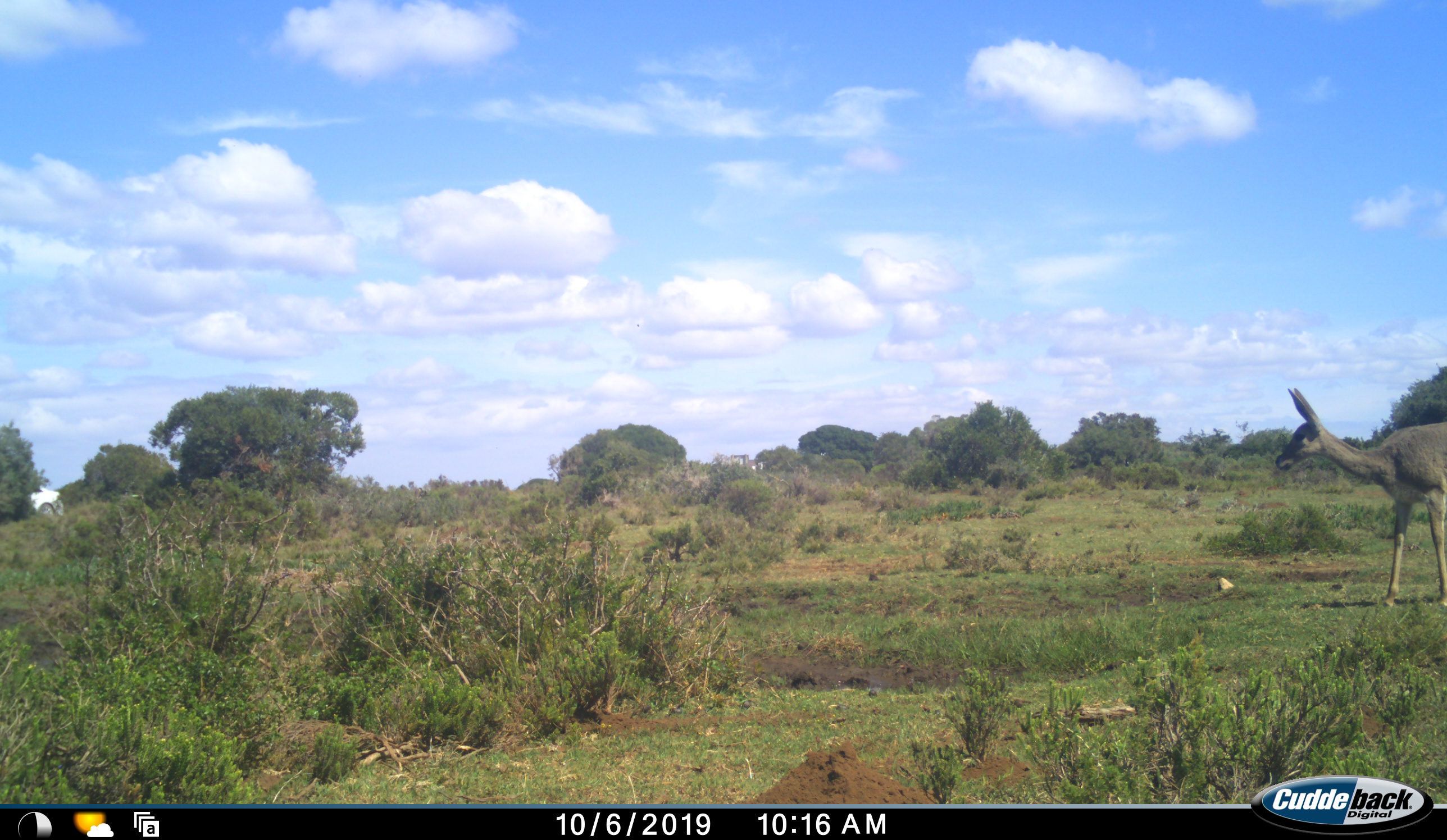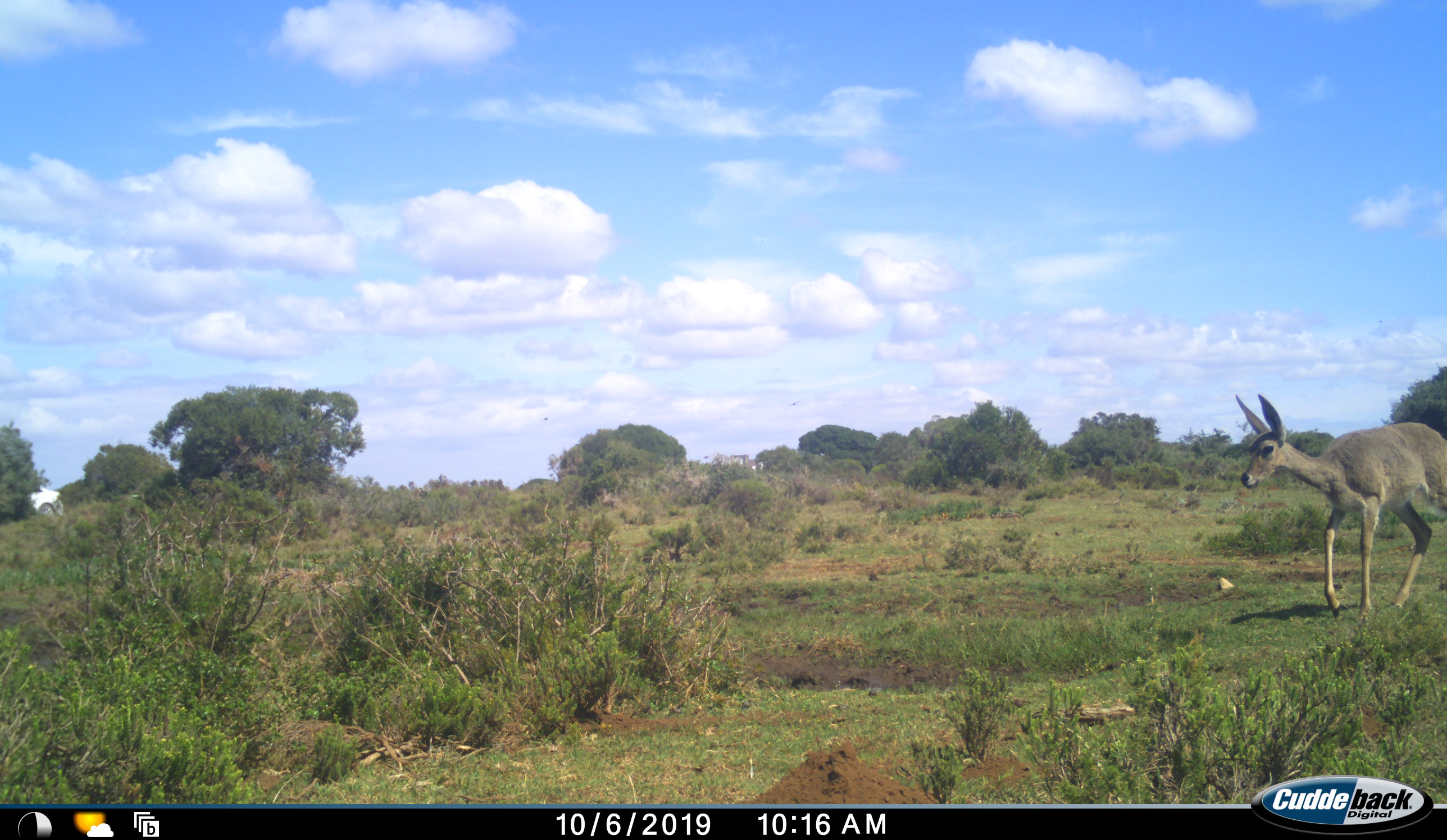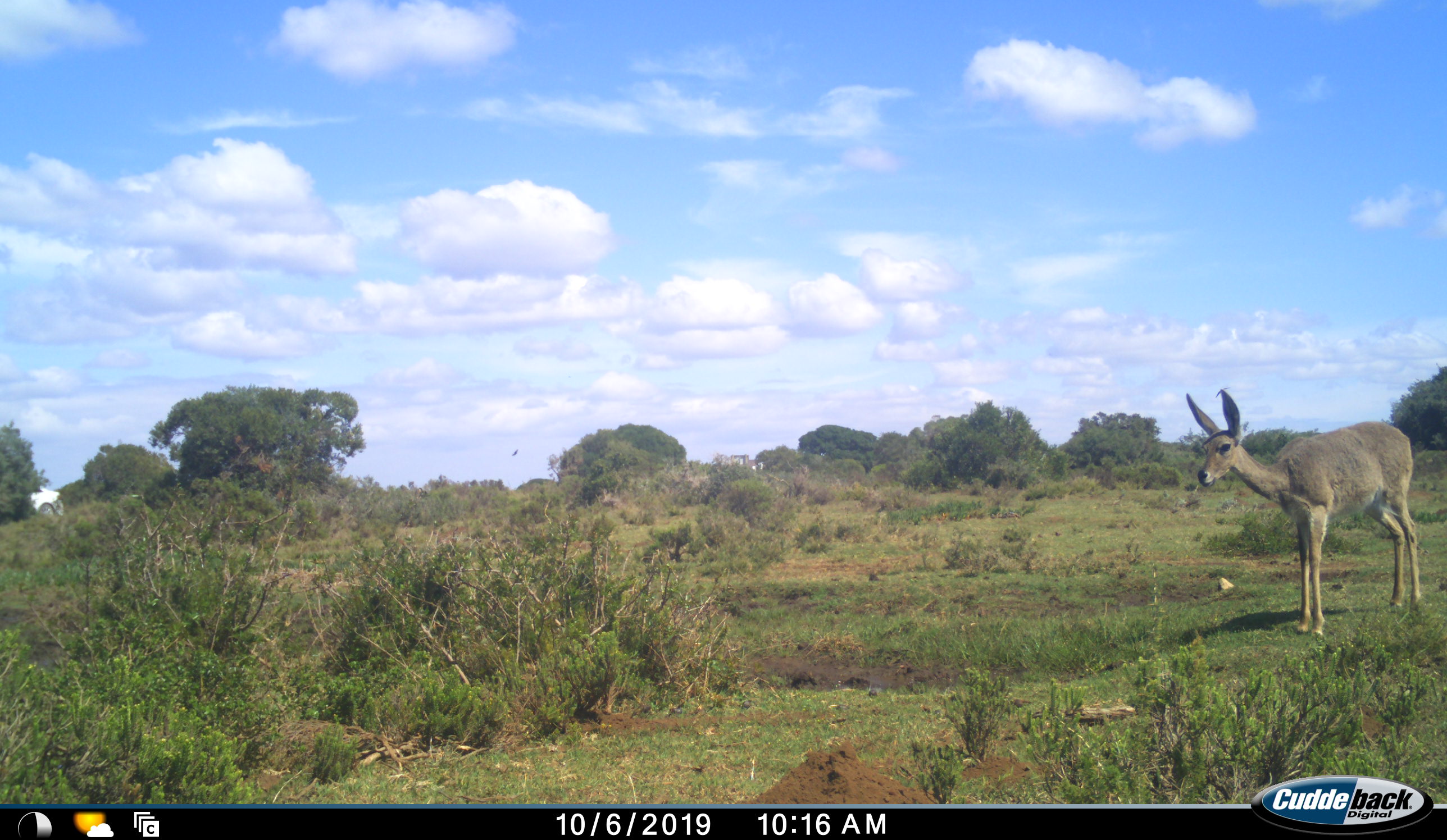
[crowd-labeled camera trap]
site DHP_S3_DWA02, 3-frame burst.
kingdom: Animalia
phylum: Chordata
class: Mammalia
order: Artiodactyla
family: Bovidae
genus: Pelea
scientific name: Pelea capreolus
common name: grey rhebok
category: rhebokgrey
Rhebokgrey (grey rhebok) (Pelea capreolus), count 1. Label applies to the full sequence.